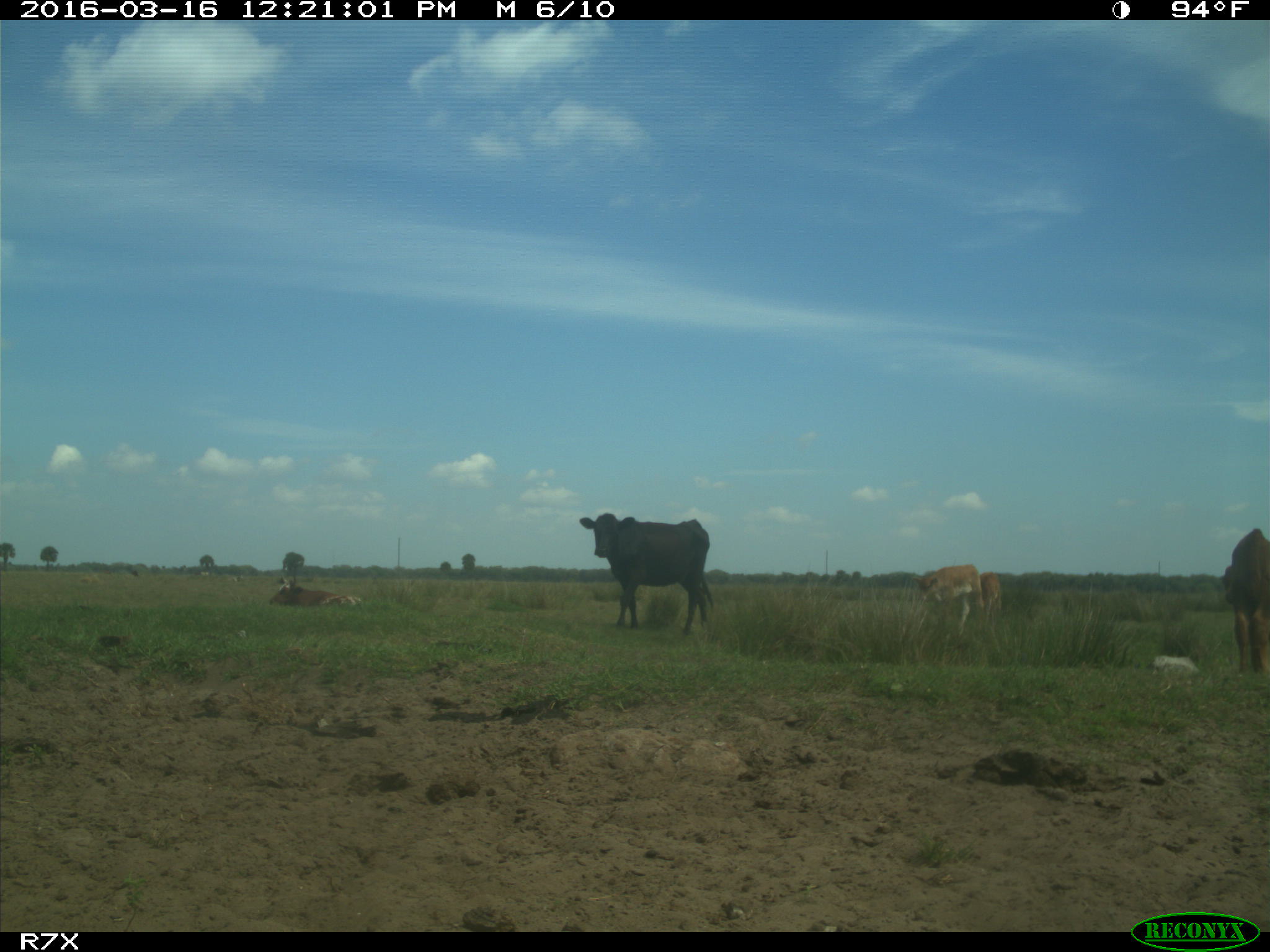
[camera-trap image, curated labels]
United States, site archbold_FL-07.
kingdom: Animalia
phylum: Chordata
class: Mammalia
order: Artiodactyla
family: Bovidae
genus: Bos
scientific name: Bos taurus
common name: domestic cow